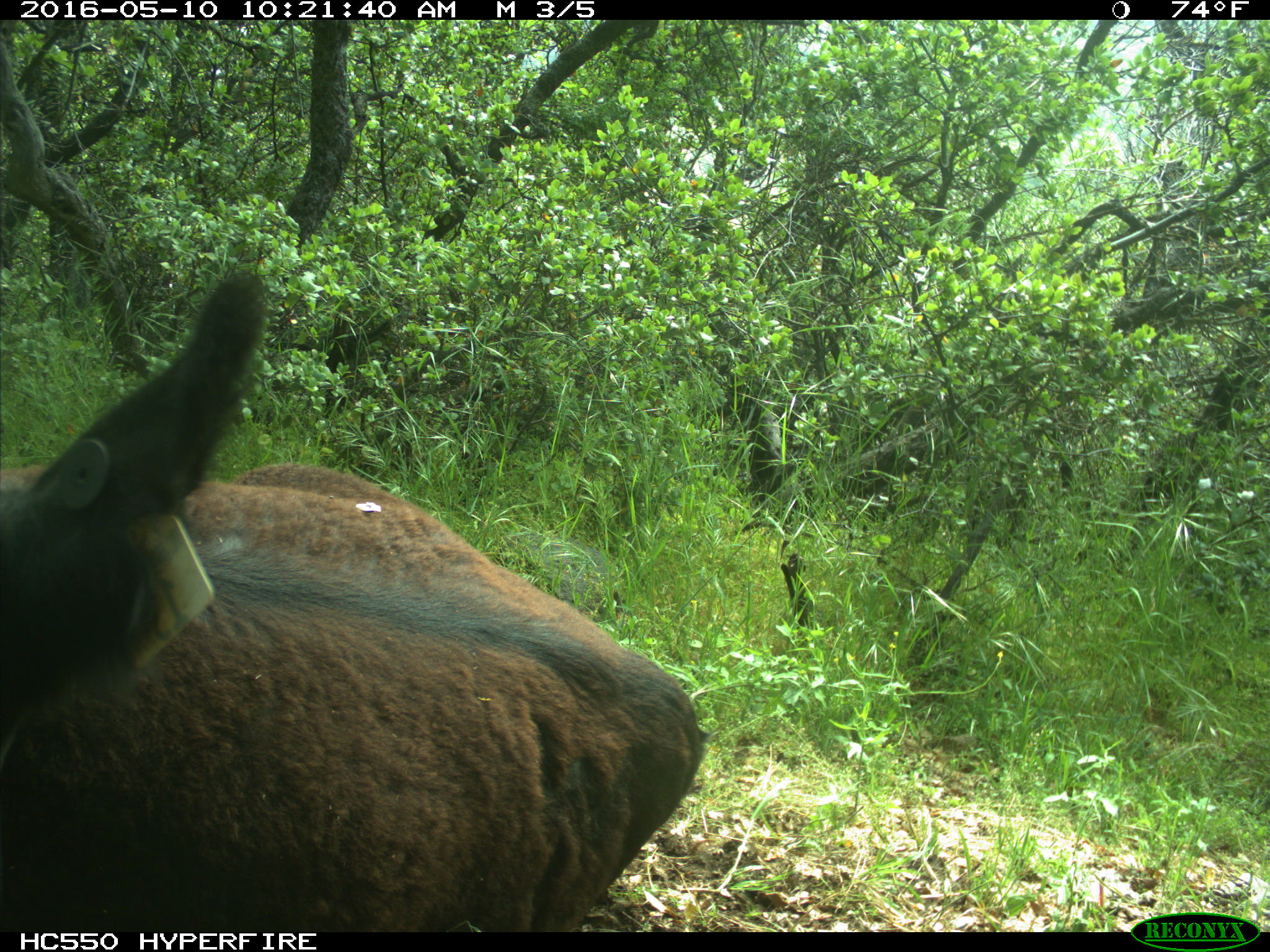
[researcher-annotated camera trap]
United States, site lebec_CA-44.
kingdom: Animalia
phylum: Chordata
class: Mammalia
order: Artiodactyla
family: Bovidae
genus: Bos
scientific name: Bos taurus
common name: domestic cow